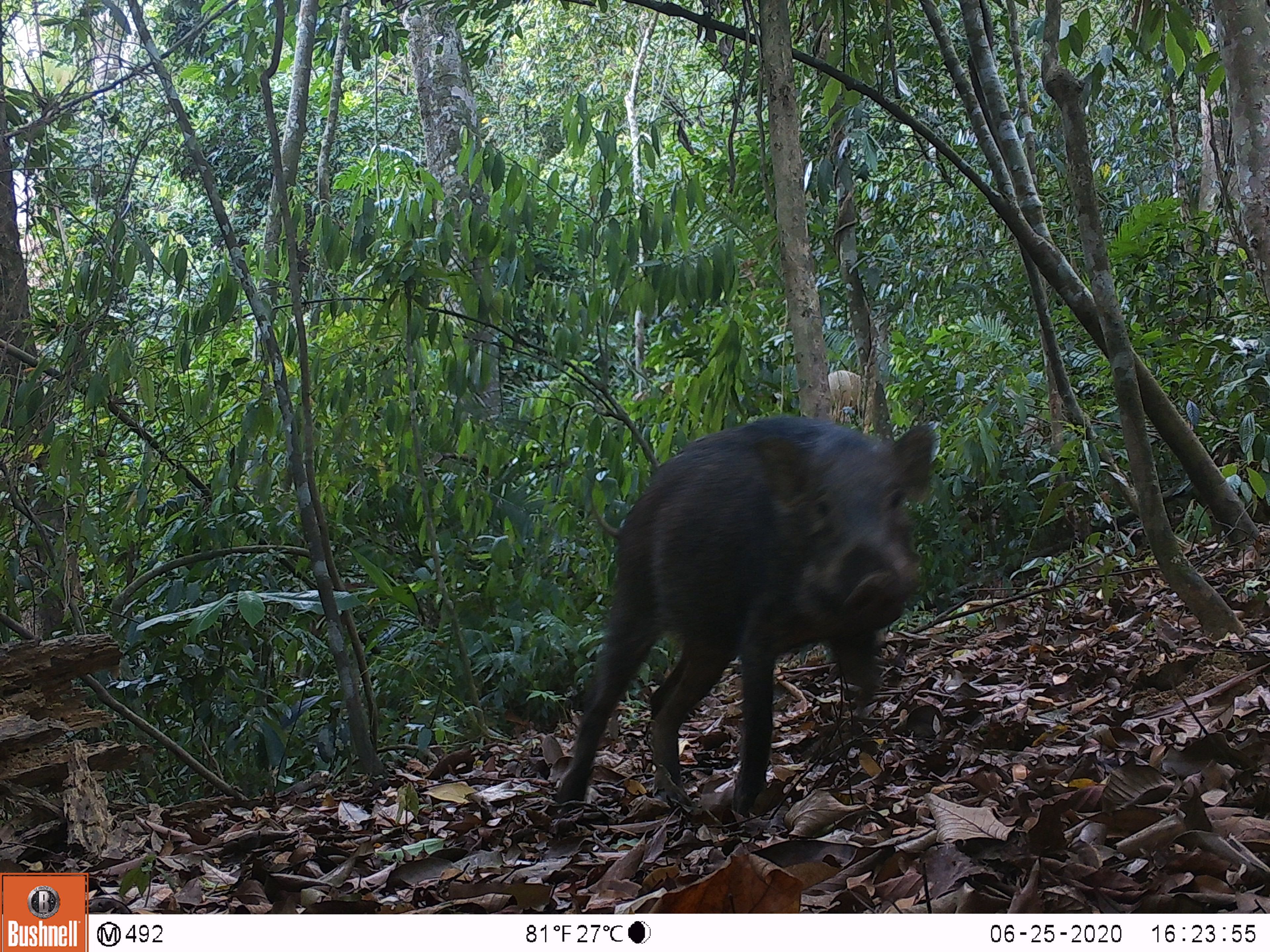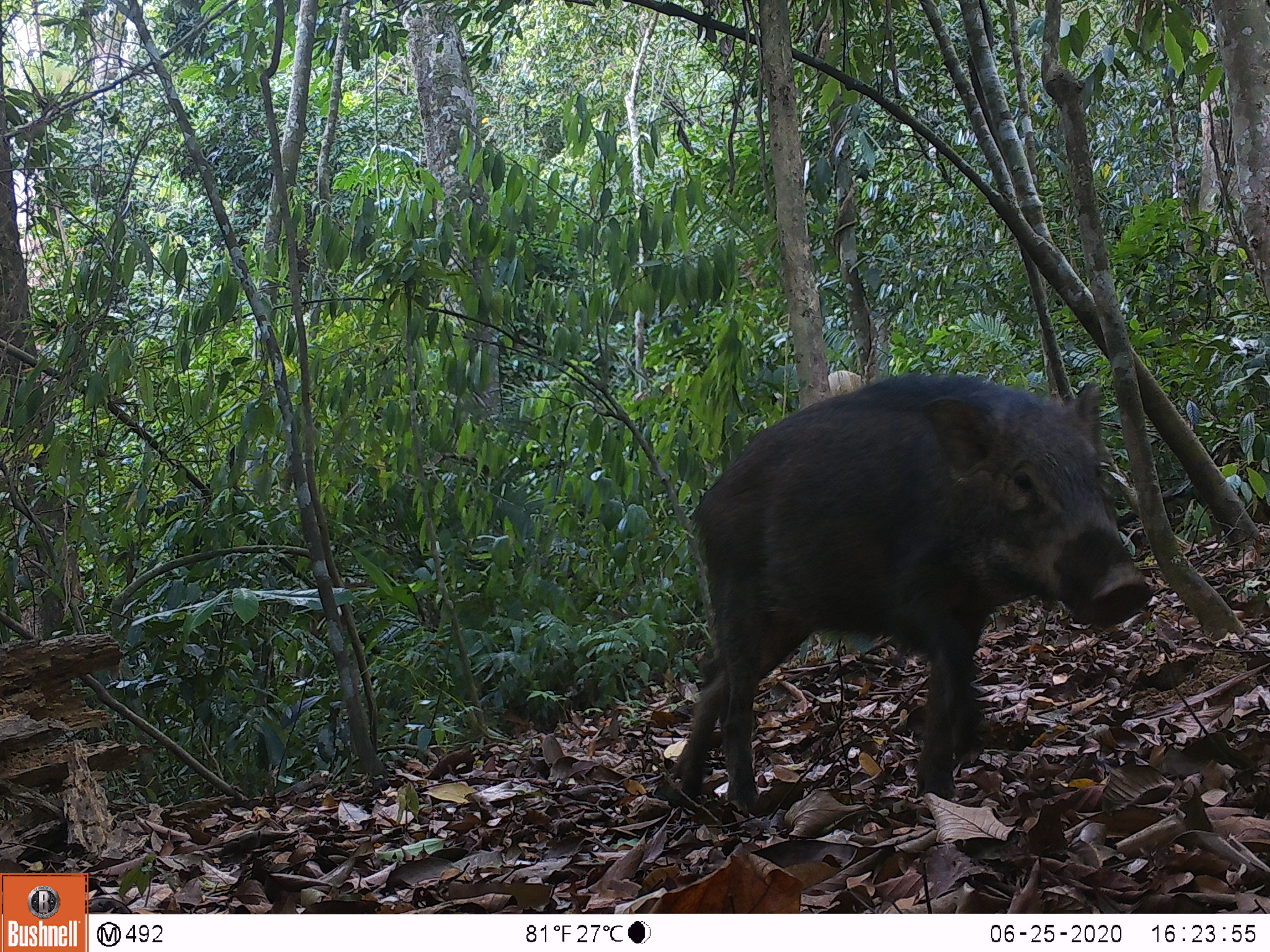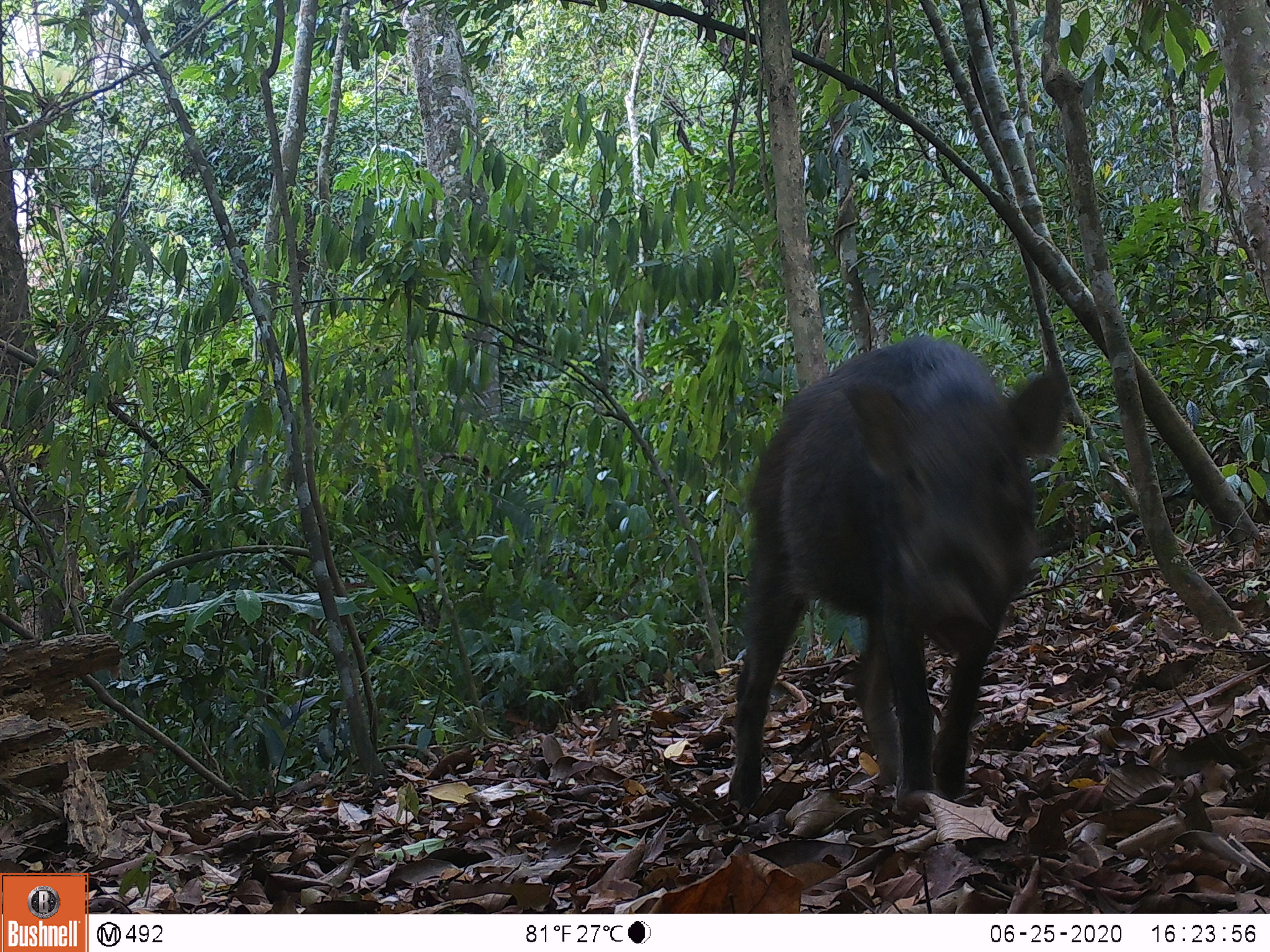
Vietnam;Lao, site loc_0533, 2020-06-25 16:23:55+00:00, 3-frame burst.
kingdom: Animalia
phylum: Chordata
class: Mammalia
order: Artiodactyla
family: Suidae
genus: Sus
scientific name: Sus scrofa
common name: eurasian wild pig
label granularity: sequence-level